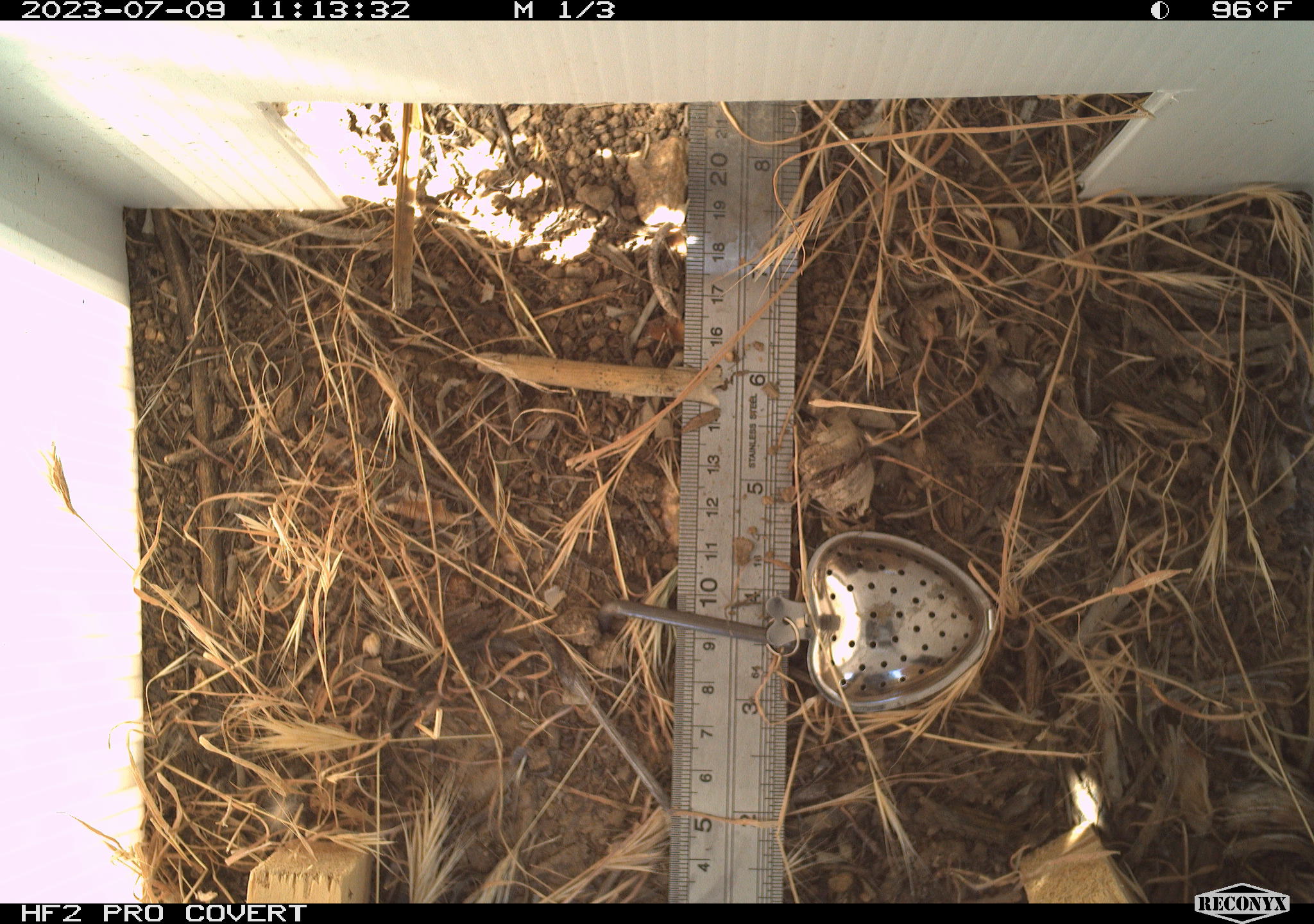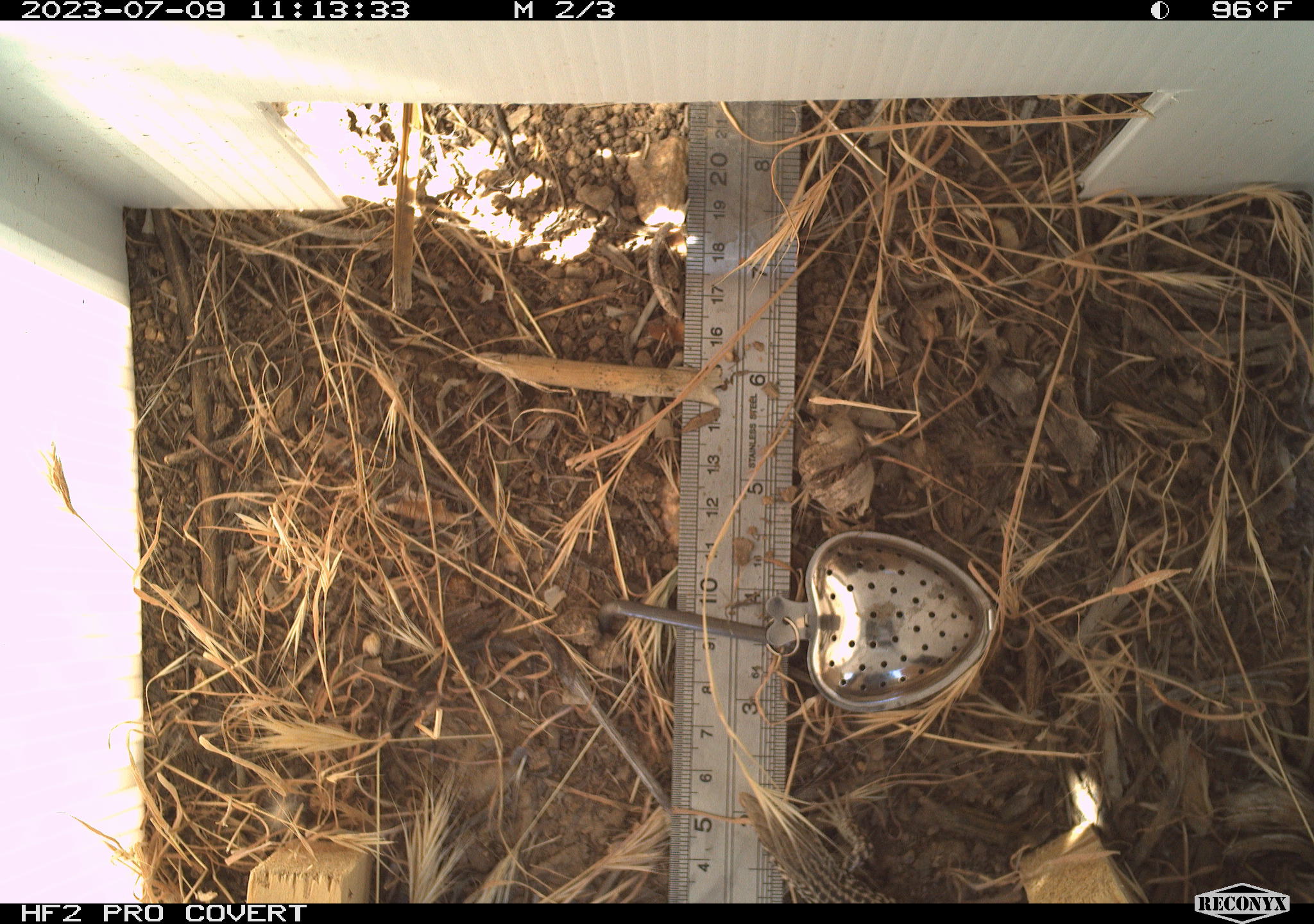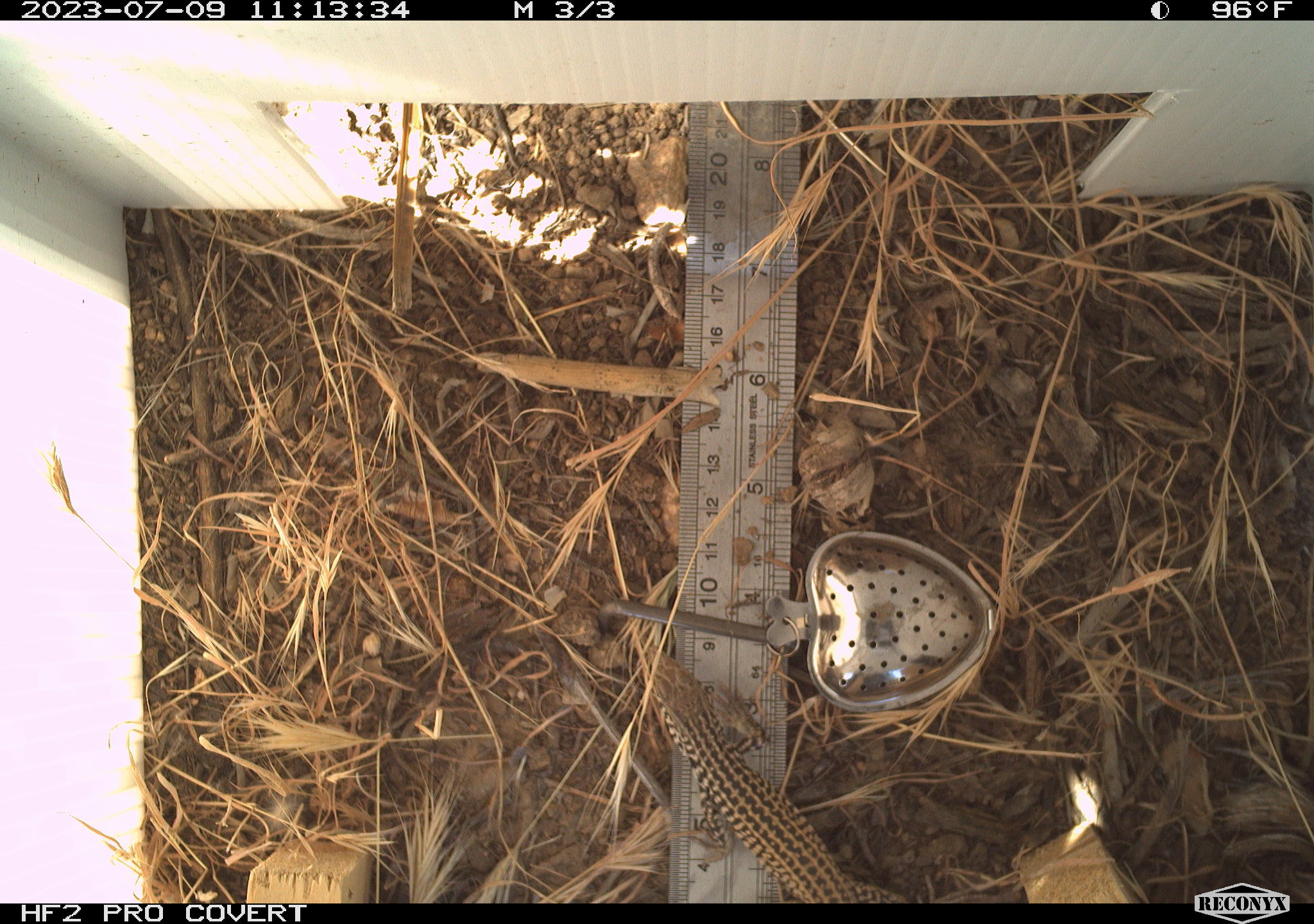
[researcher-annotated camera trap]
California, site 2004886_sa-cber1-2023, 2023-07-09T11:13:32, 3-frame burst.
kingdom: Animalia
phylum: Chordata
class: Reptilia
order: Squamata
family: Teiidae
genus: Aspidoscelis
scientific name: Aspidoscelis tigris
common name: western whiptail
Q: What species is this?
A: Western whiptail (Aspidoscelis tigris).